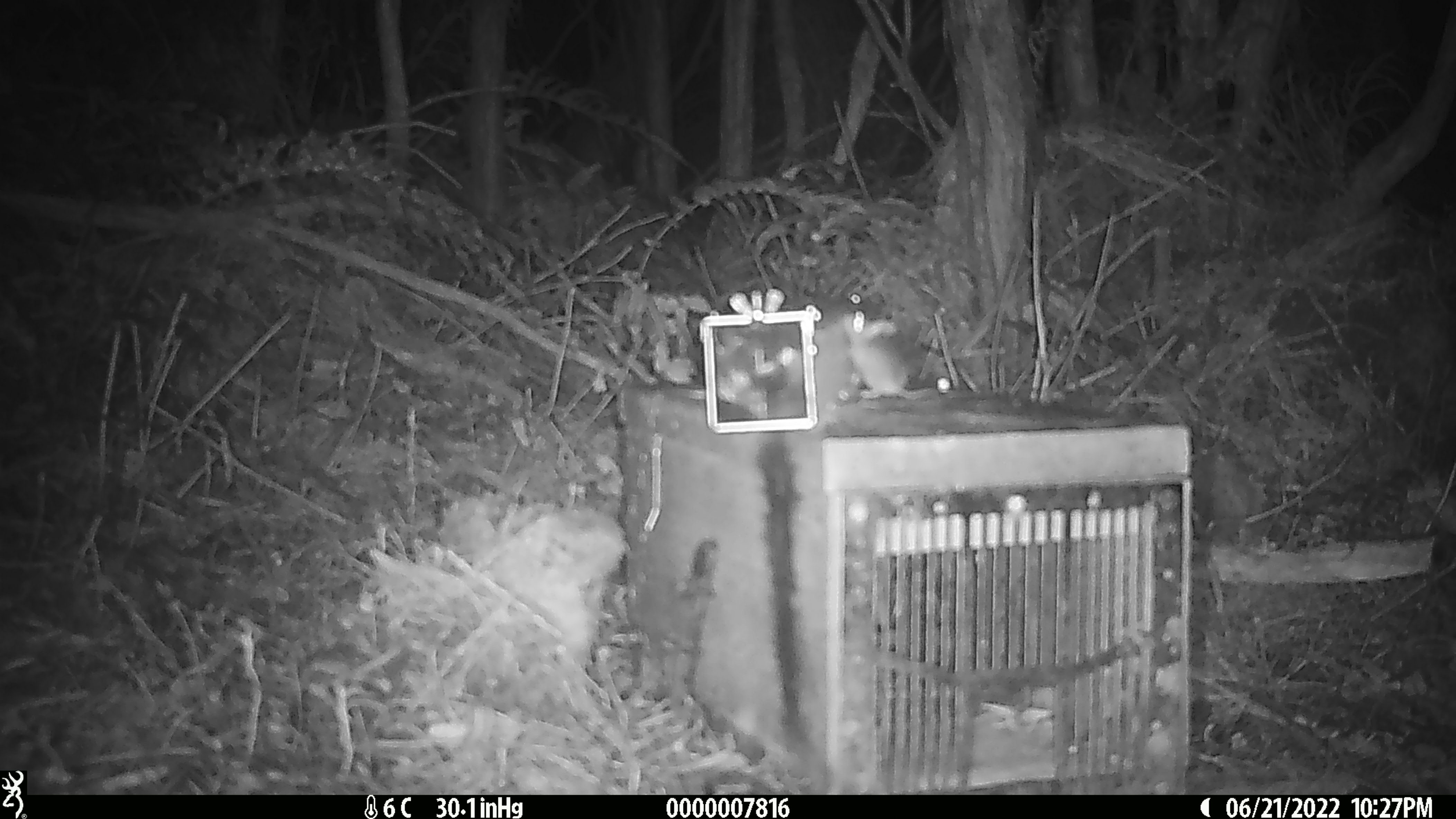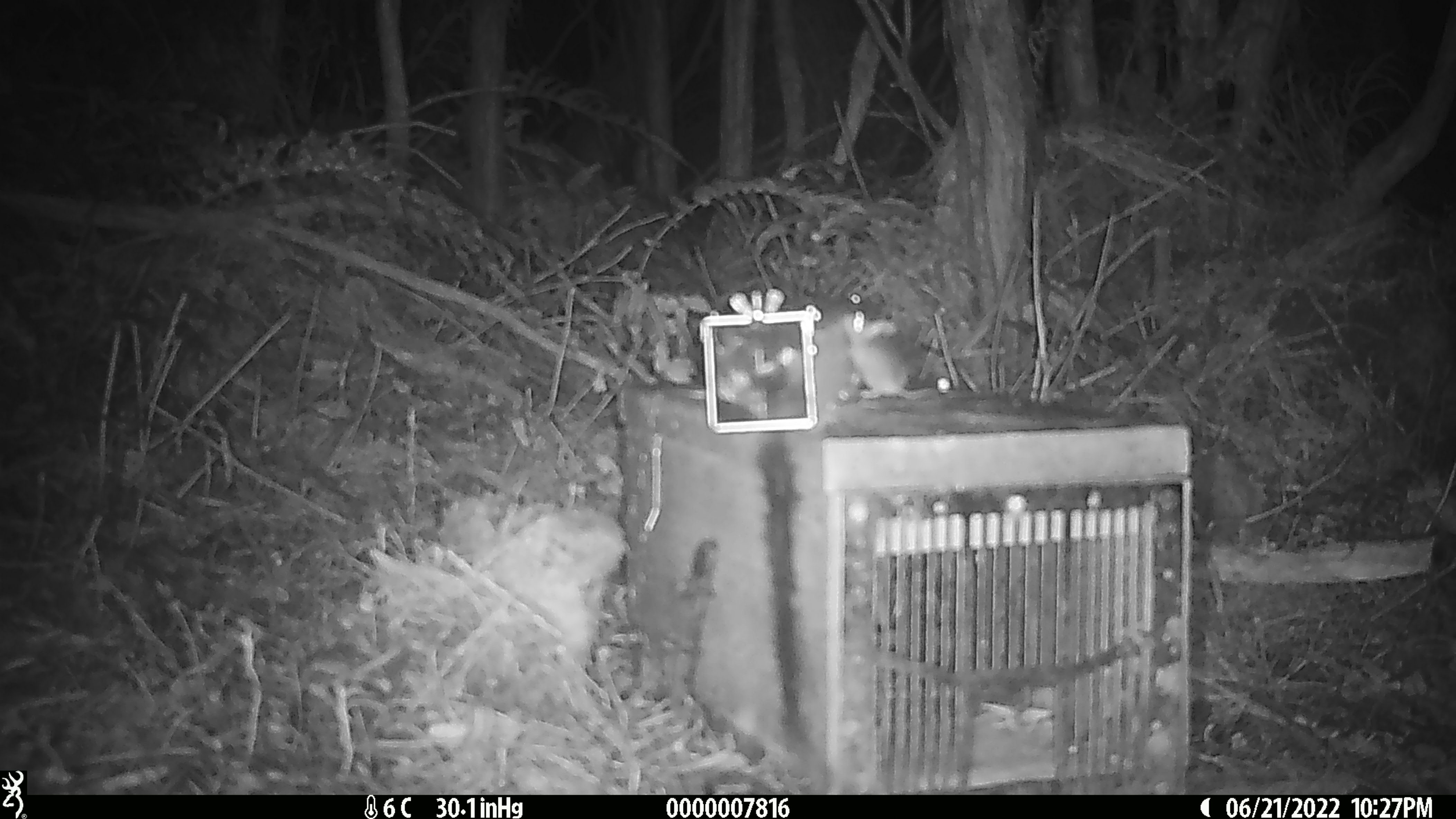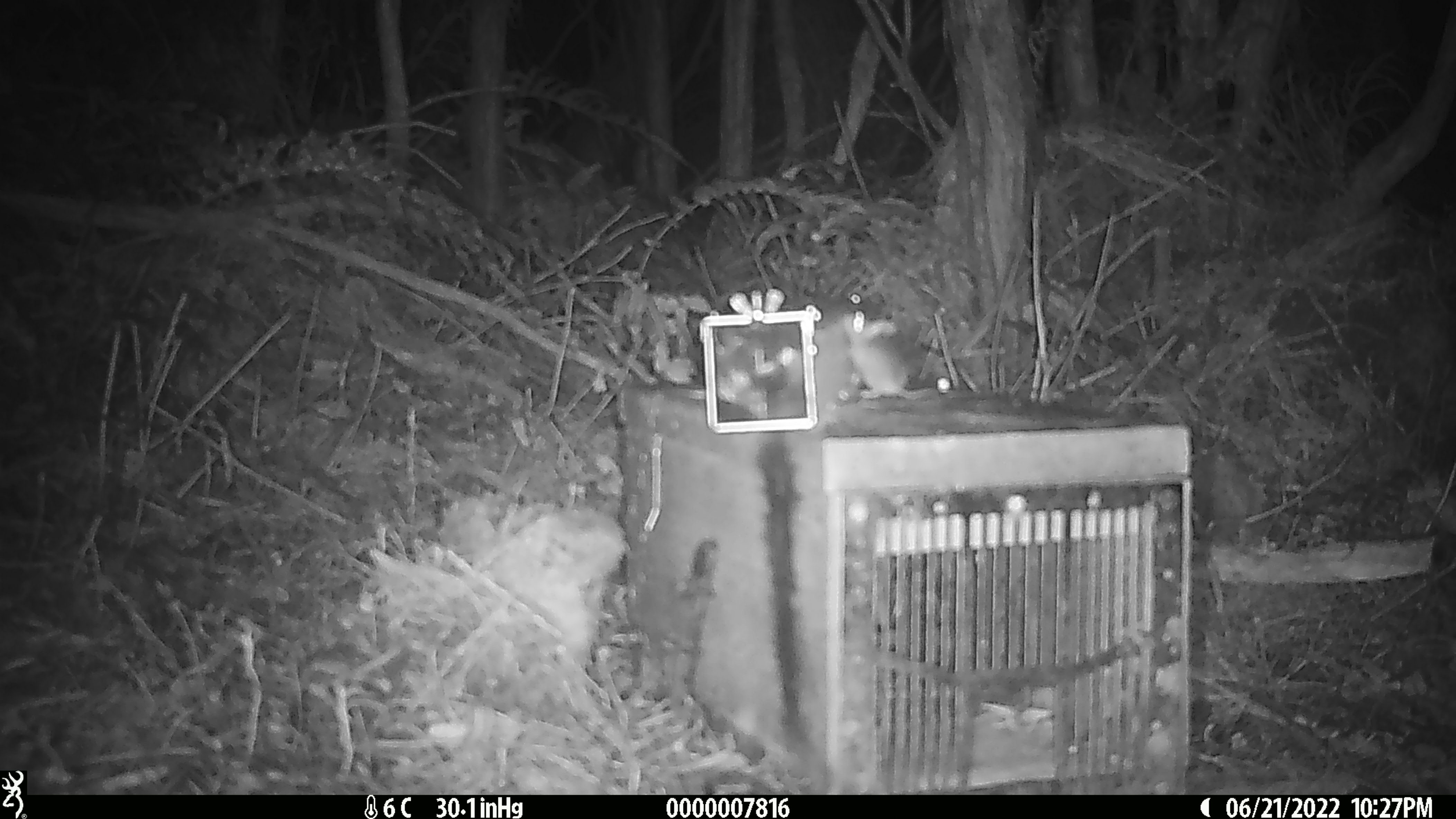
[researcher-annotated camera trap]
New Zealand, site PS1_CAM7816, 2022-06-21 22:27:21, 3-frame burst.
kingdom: Animalia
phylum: Chordata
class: Mammalia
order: Rodentia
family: Muridae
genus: Mus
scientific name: Mus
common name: mouse